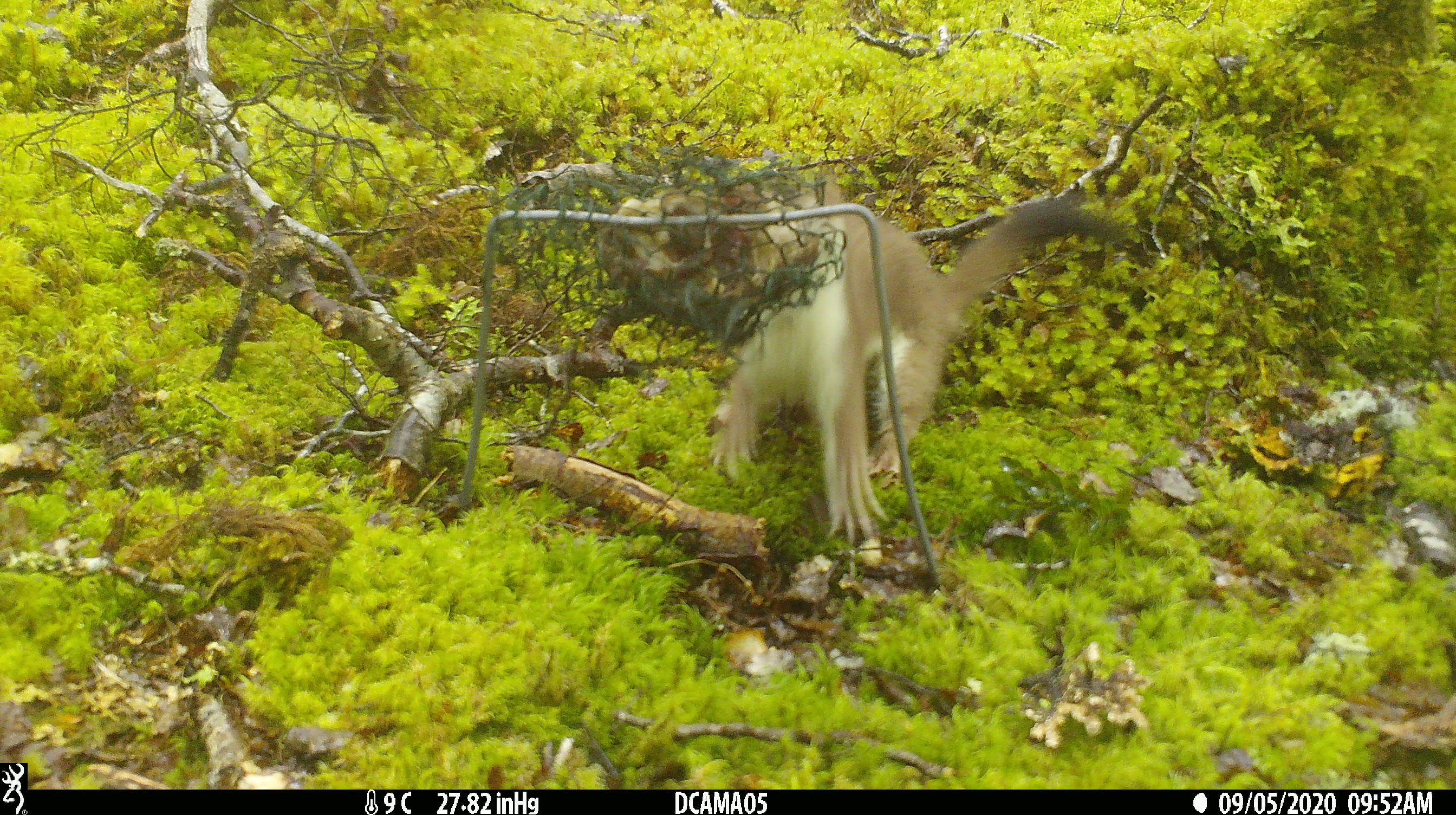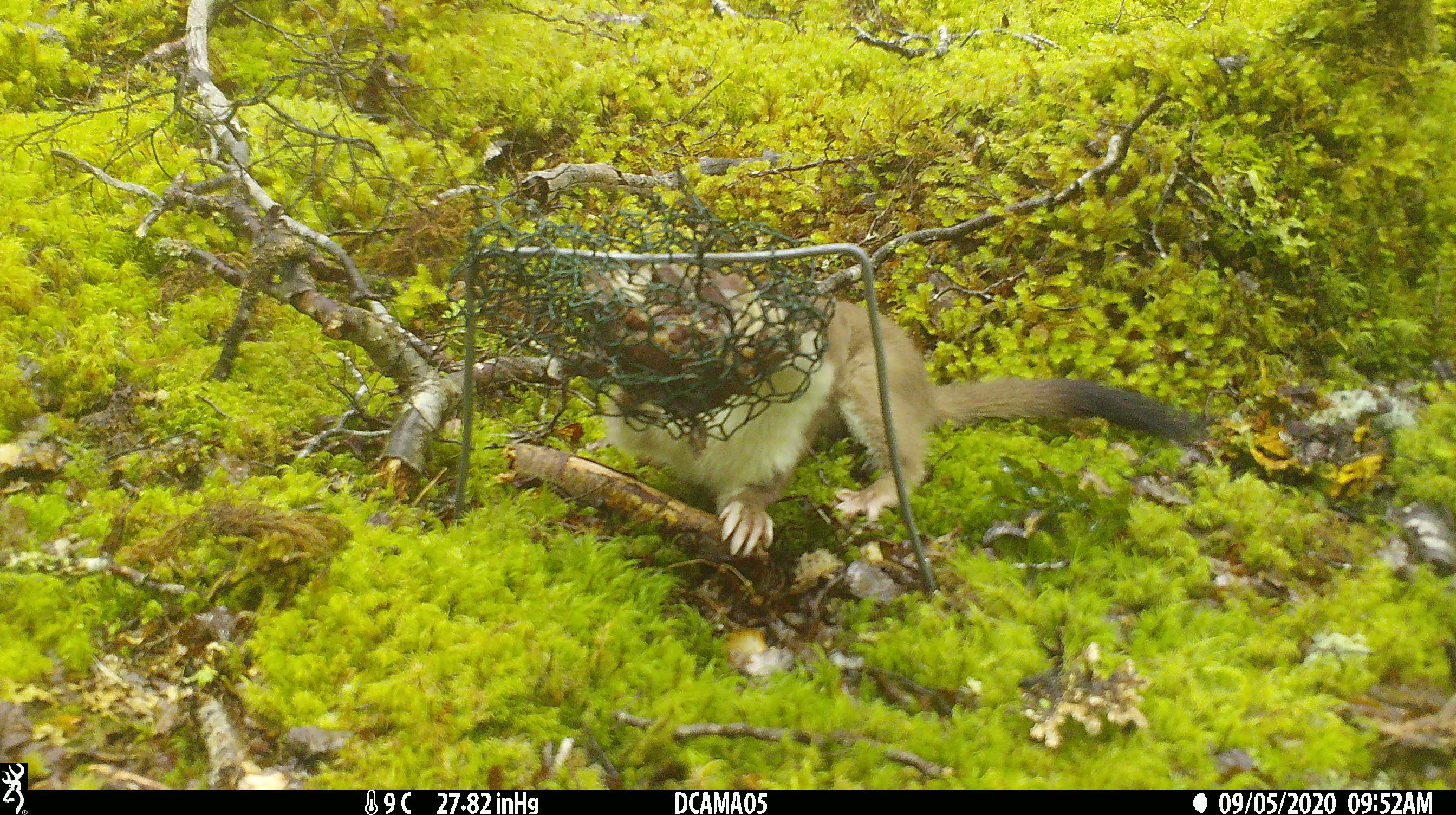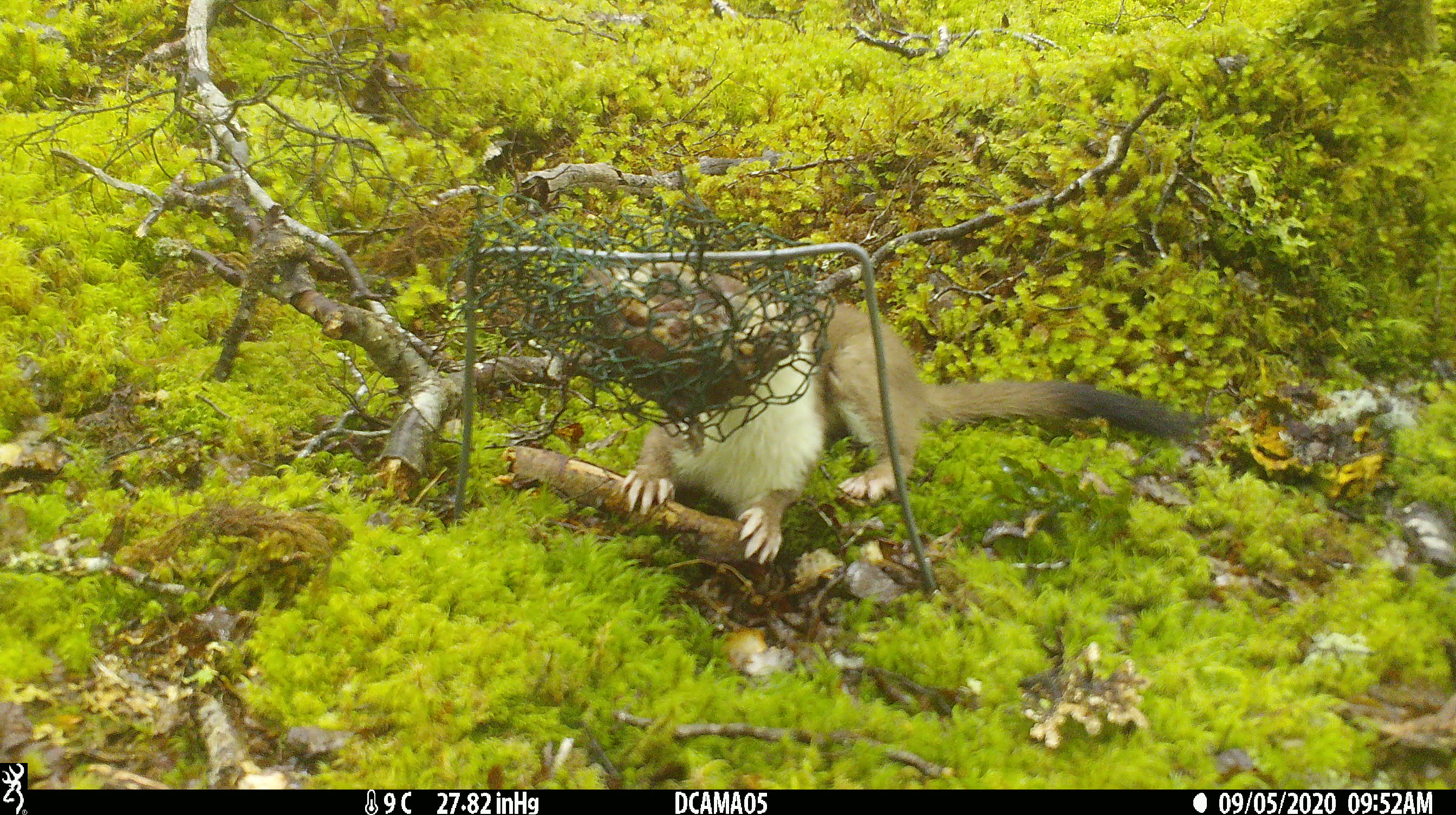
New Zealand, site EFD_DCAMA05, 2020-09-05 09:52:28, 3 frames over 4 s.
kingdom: Animalia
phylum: Chordata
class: Mammalia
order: Carnivora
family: Mustelidae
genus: Mustela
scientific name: Mustela erminea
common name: stoat